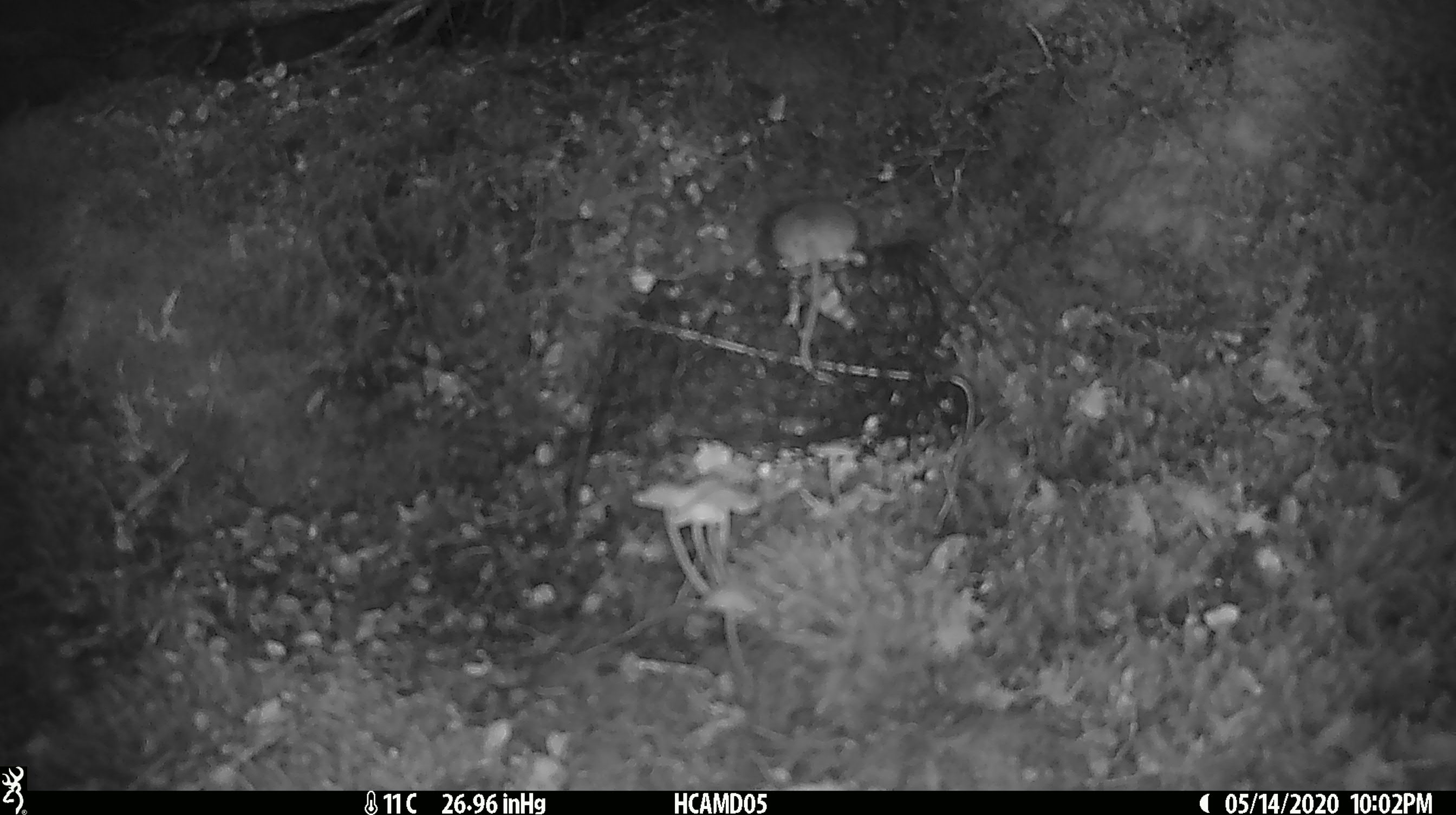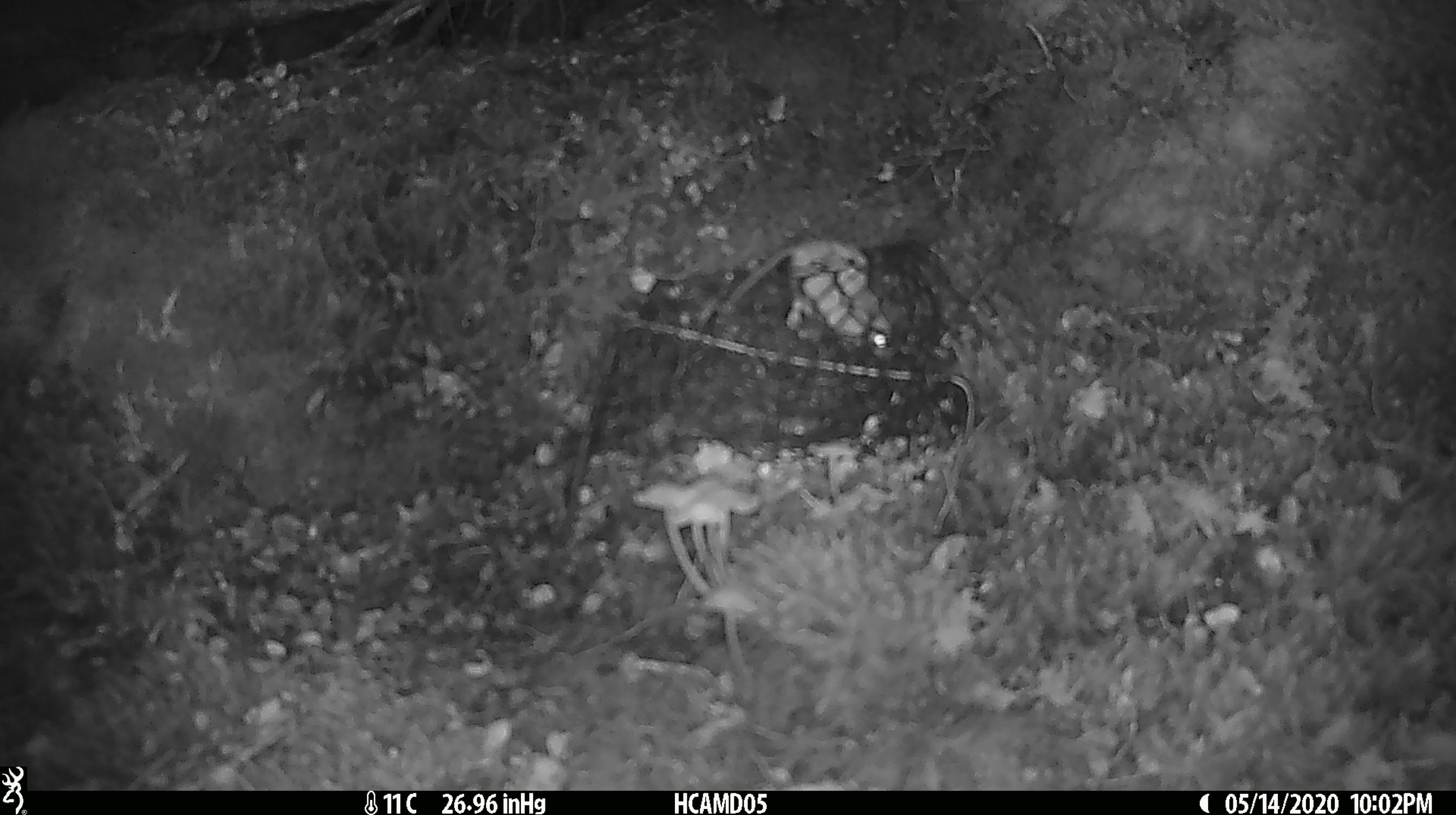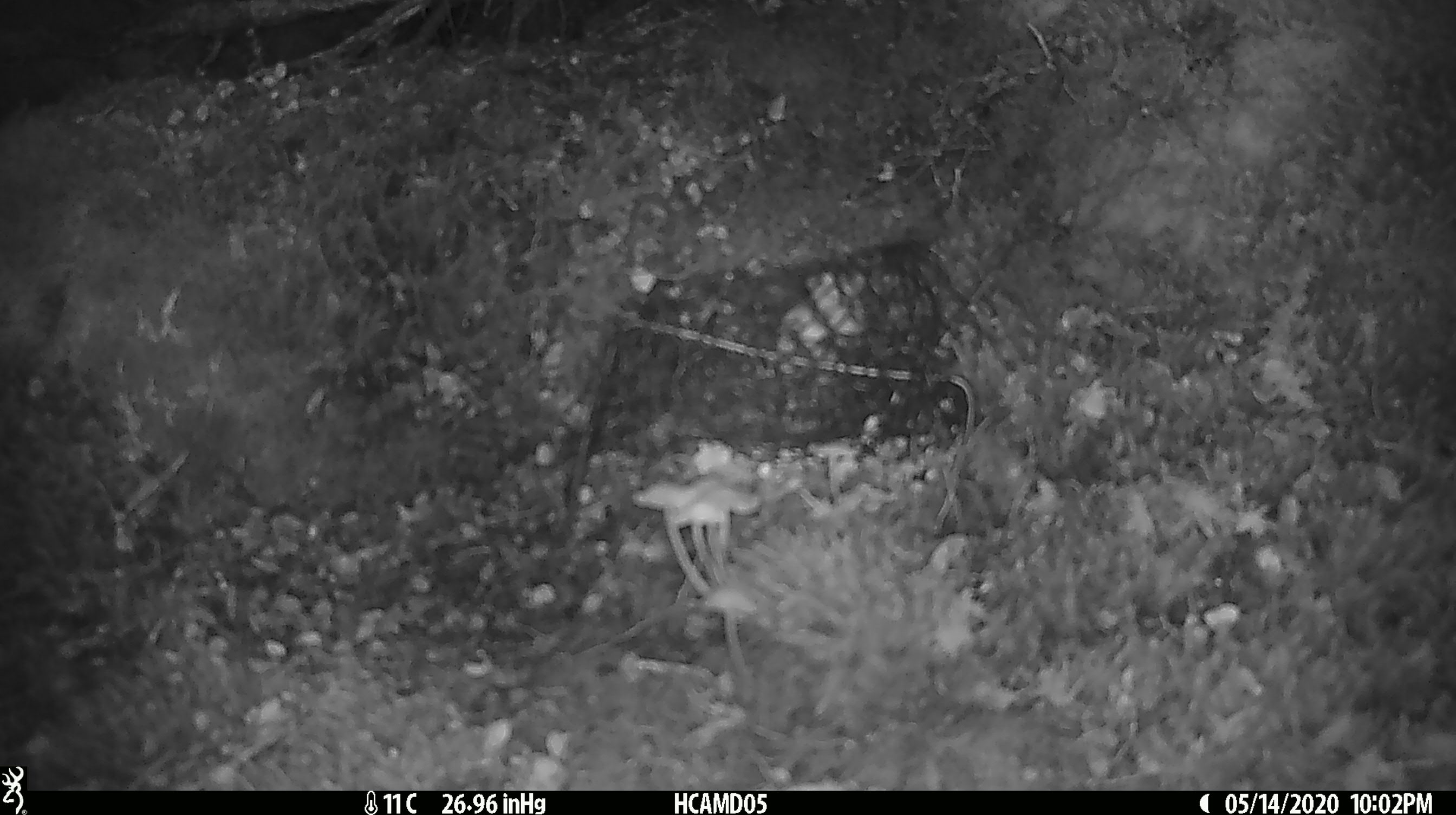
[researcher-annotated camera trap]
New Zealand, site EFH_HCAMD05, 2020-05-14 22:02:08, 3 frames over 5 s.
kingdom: Animalia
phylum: Chordata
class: Mammalia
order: Rodentia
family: Muridae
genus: Mus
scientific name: Mus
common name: mouse